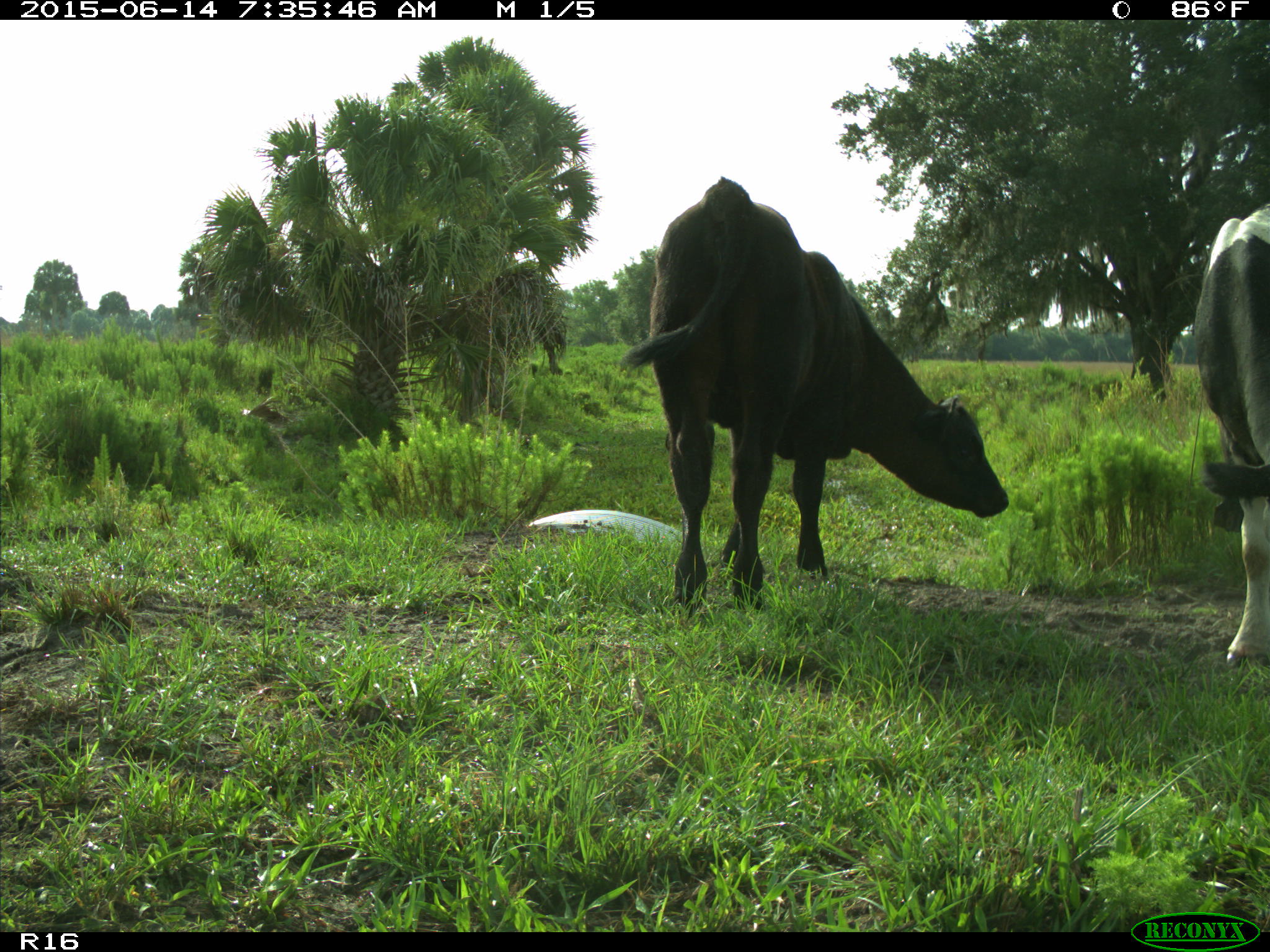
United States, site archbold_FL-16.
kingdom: Animalia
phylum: Chordata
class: Mammalia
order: Artiodactyla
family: Bovidae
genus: Bos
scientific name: Bos taurus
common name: domestic cow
Bos taurus (domestic cow).